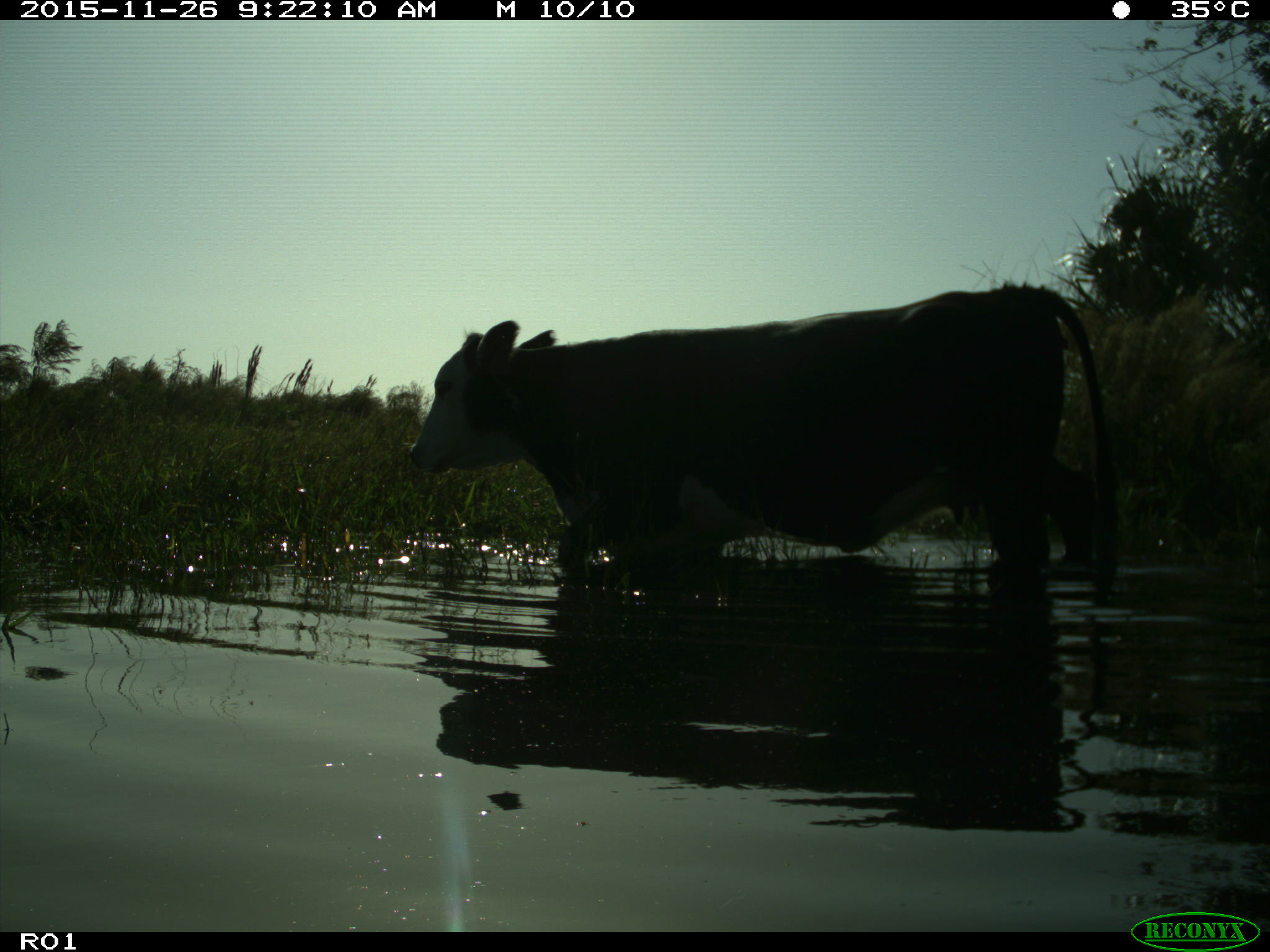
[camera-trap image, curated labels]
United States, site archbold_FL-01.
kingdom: Animalia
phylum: Chordata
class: Mammalia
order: Artiodactyla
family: Bovidae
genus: Bos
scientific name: Bos taurus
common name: domestic cow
Bos taurus (domestic cow).